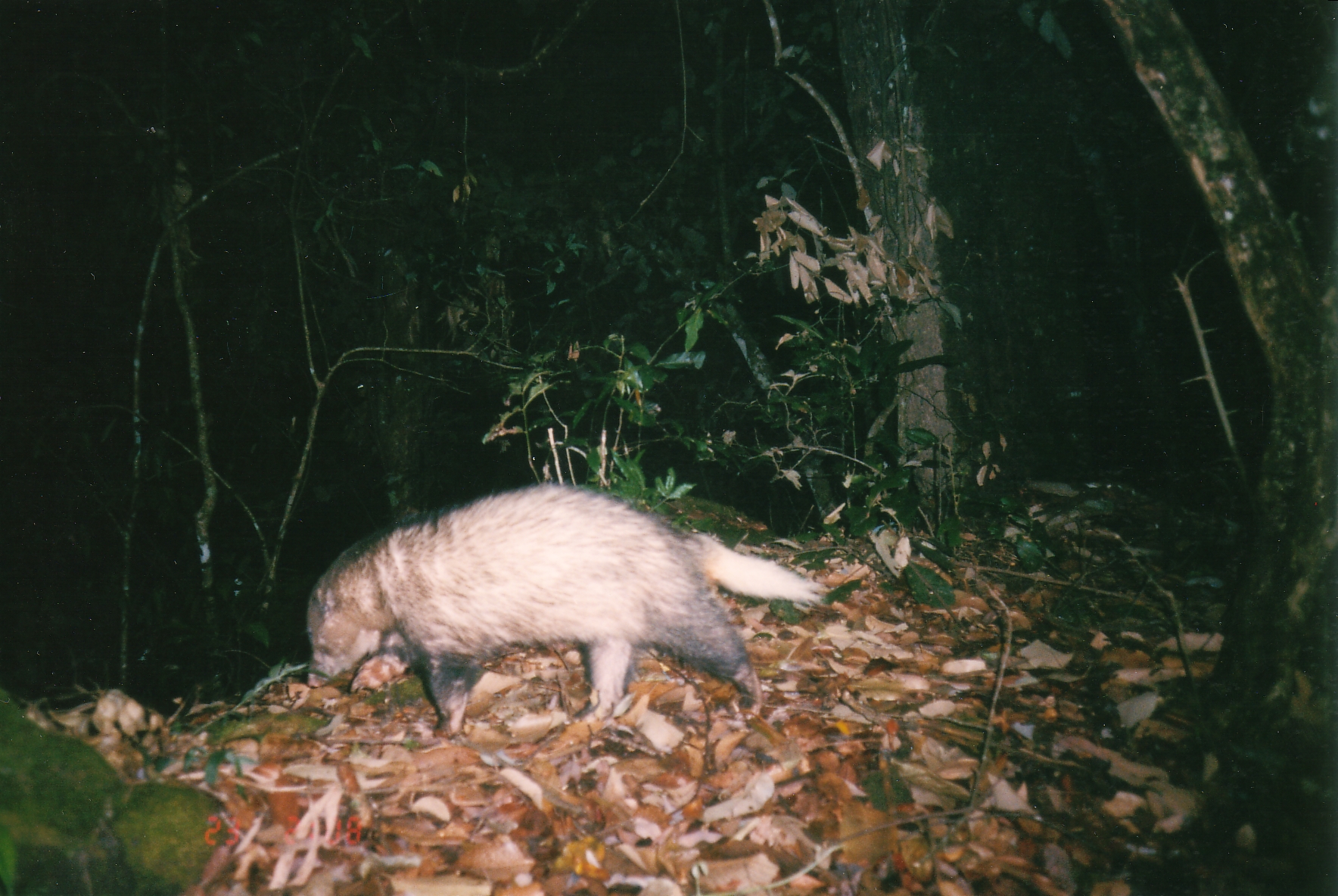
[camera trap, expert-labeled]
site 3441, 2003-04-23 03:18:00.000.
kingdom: Animalia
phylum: Chordata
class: Mammalia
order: Carnivora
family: Mustelidae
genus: Arctonyx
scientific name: Arctonyx collaris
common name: greater hog badger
Arctonyx collaris (greater hog badger), count 1.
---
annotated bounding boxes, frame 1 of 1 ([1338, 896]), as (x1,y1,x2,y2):
arctonyx collaris: (303,479,825,739)